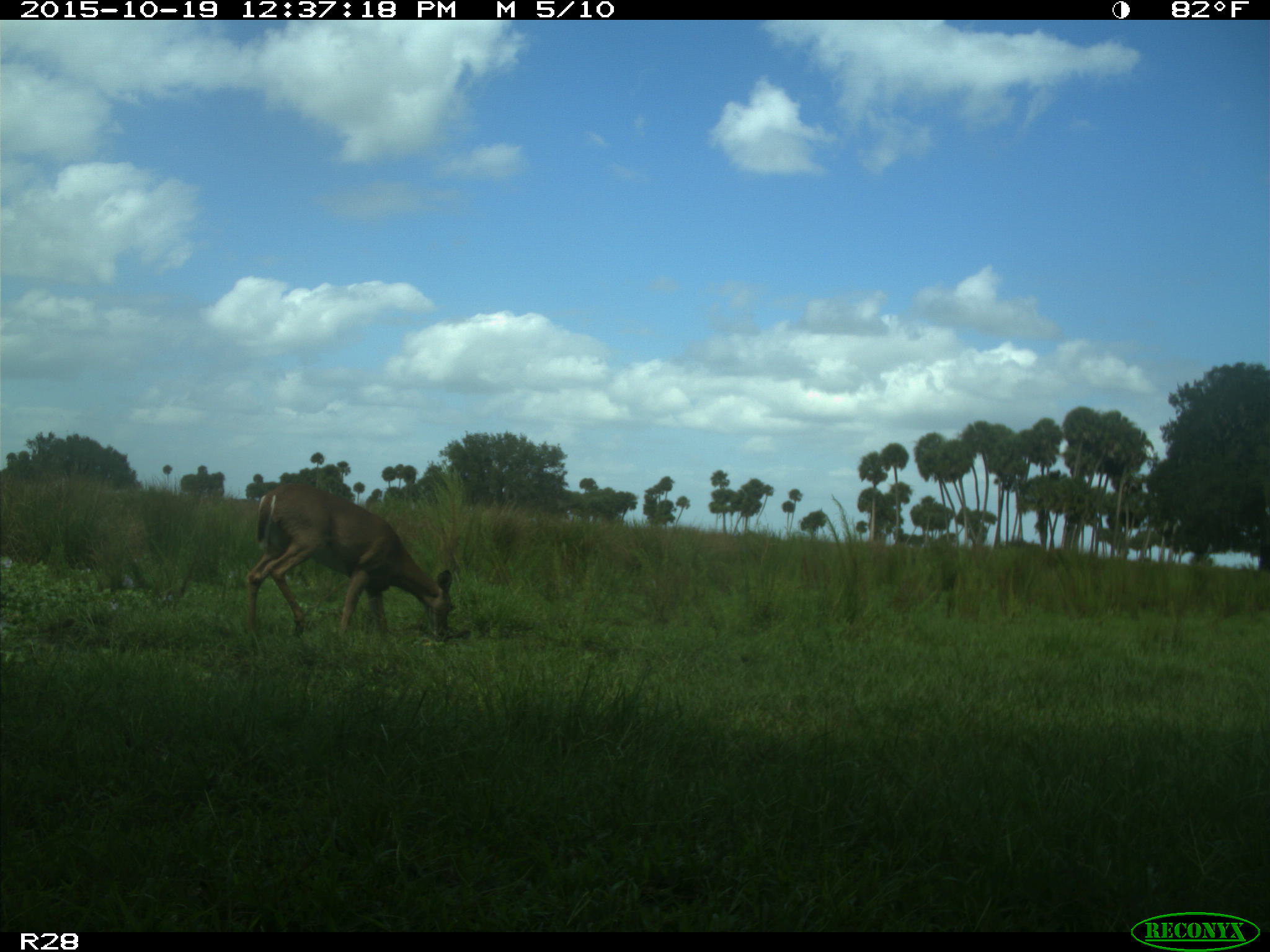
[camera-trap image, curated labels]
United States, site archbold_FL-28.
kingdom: Animalia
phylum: Chordata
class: Mammalia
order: Artiodactyla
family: Cervidae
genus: Odocoileus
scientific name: Odocoileus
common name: deer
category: unidentified deer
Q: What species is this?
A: Unidentified deer (deer) (Odocoileus).